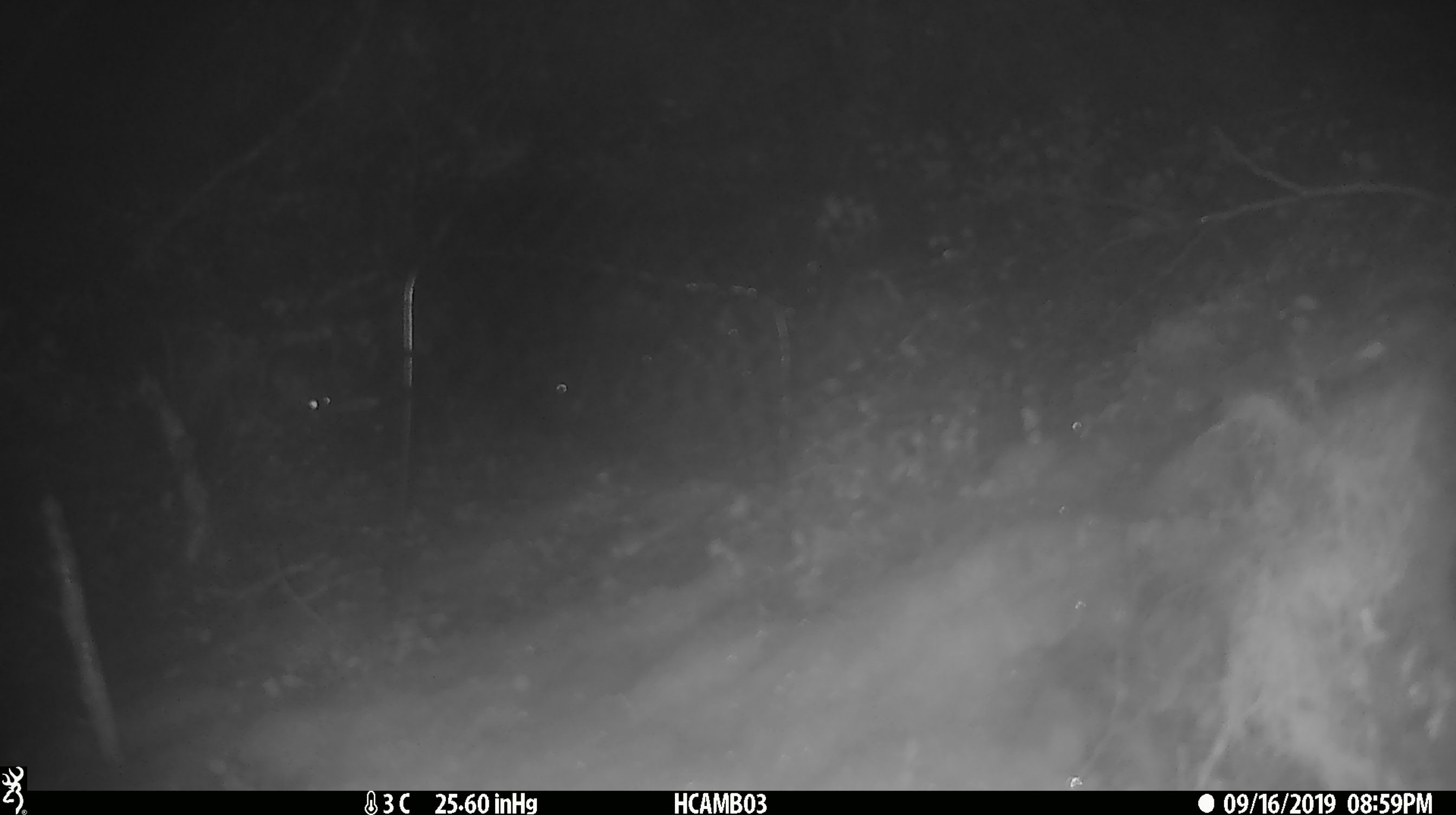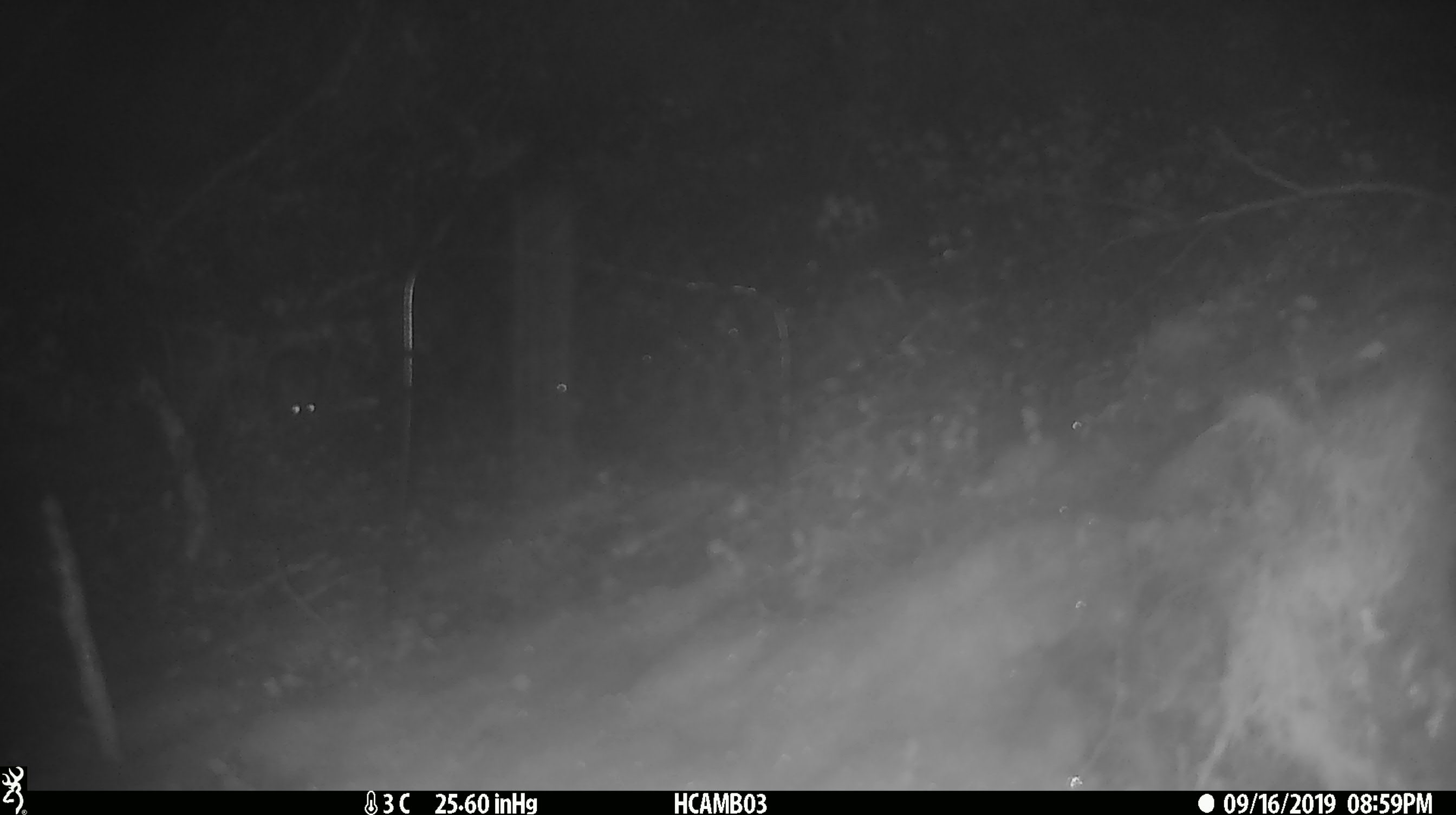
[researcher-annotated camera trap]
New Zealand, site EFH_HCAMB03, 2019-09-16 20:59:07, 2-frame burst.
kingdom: Animalia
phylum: Chordata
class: Mammalia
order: Rodentia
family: Muridae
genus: Mus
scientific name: Mus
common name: mouse